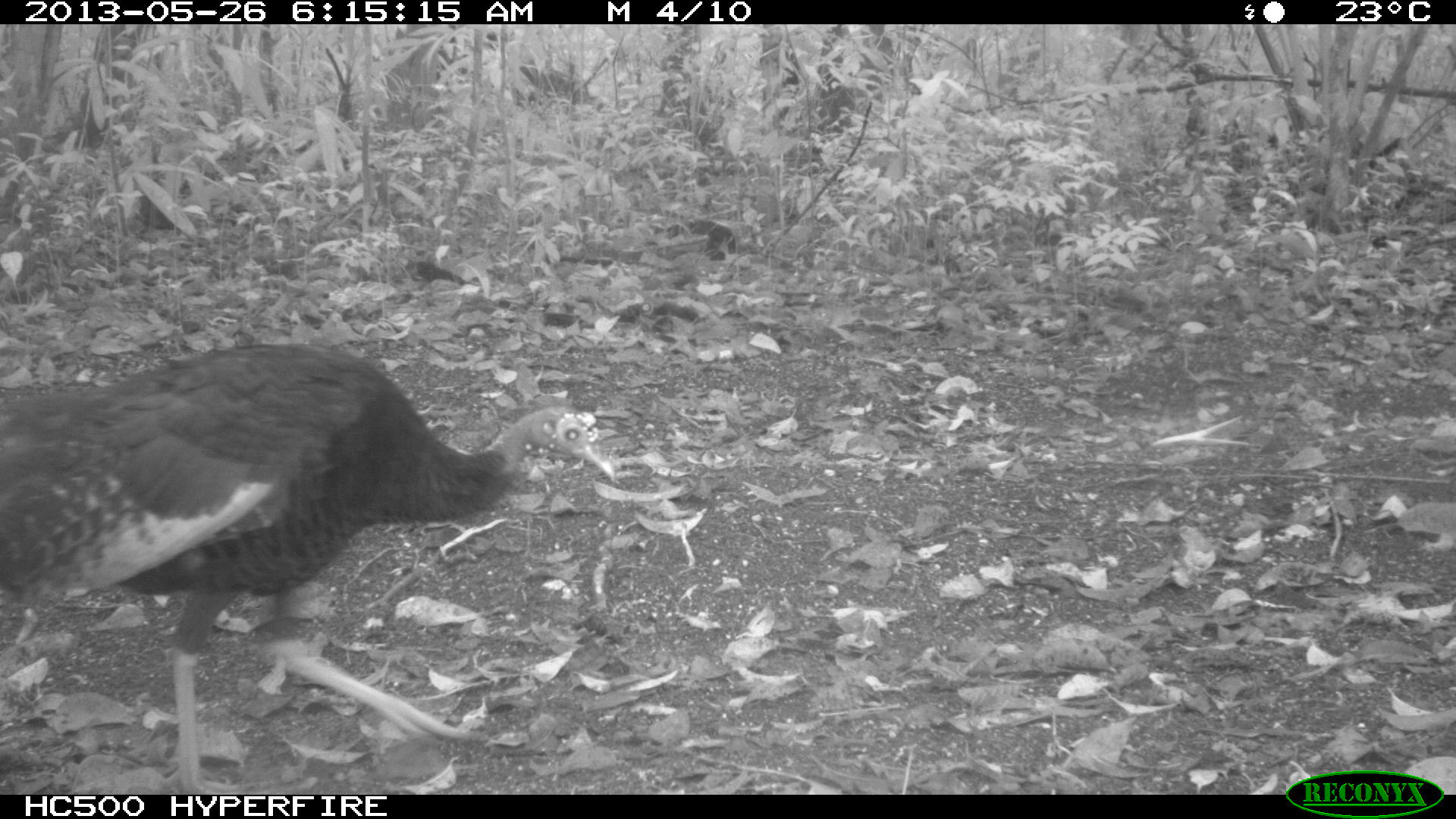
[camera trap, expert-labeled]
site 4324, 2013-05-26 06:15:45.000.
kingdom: Animalia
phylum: Chordata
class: Aves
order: Galliformes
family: Phasianidae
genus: Meleagris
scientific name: Meleagris ocellata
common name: ocellated turkey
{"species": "Meleagris ocellata (ocellated turkey)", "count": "2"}